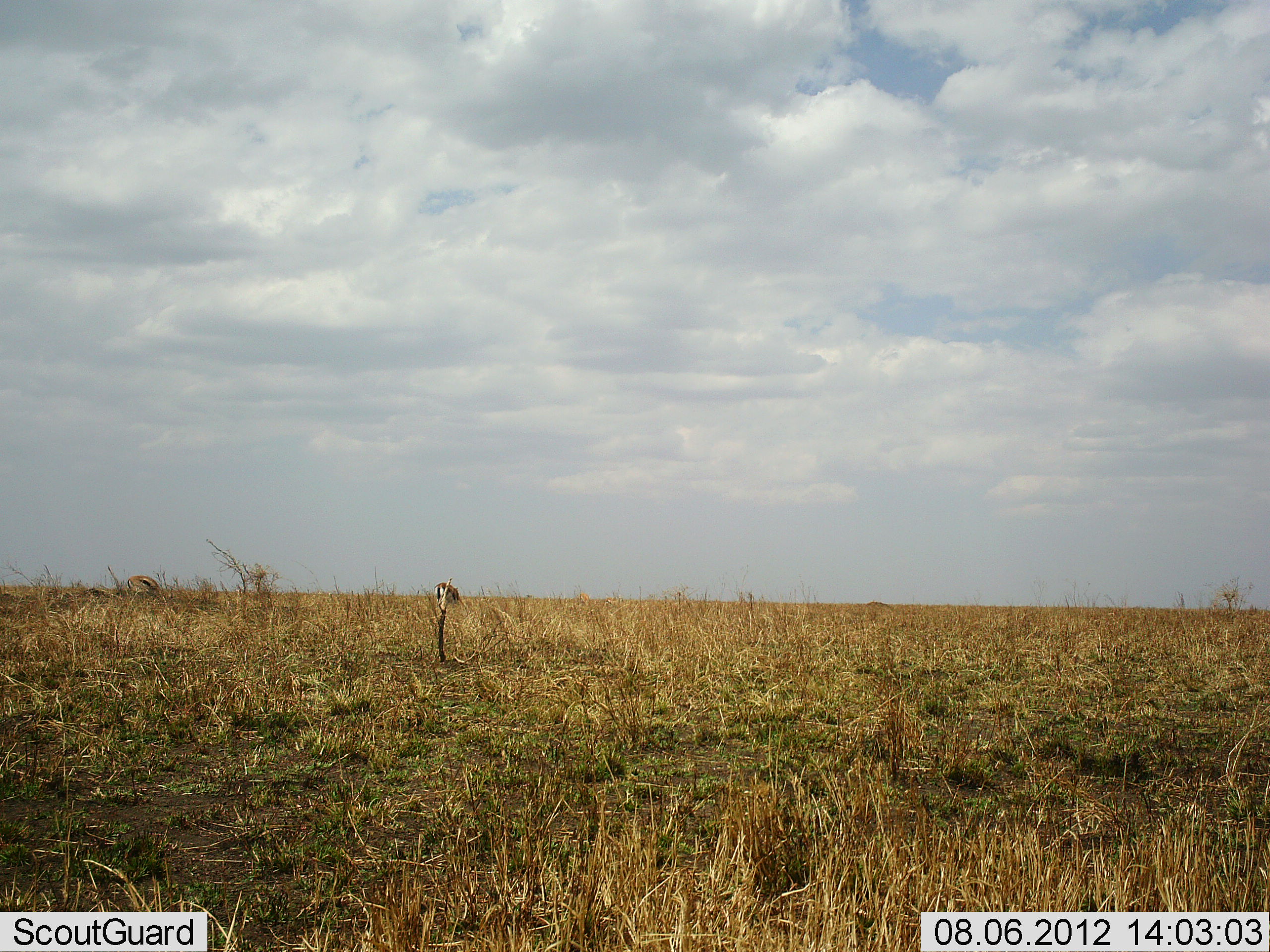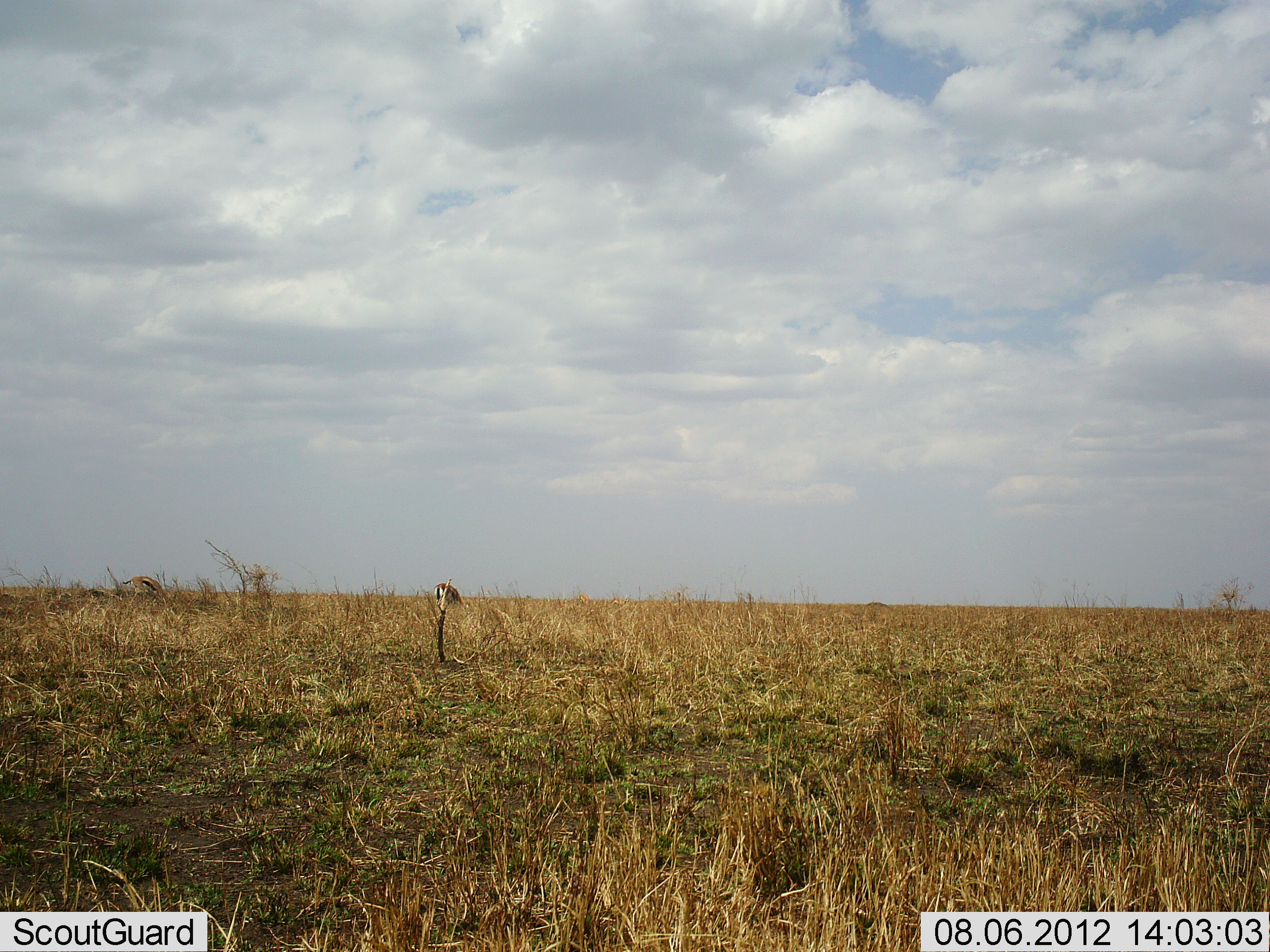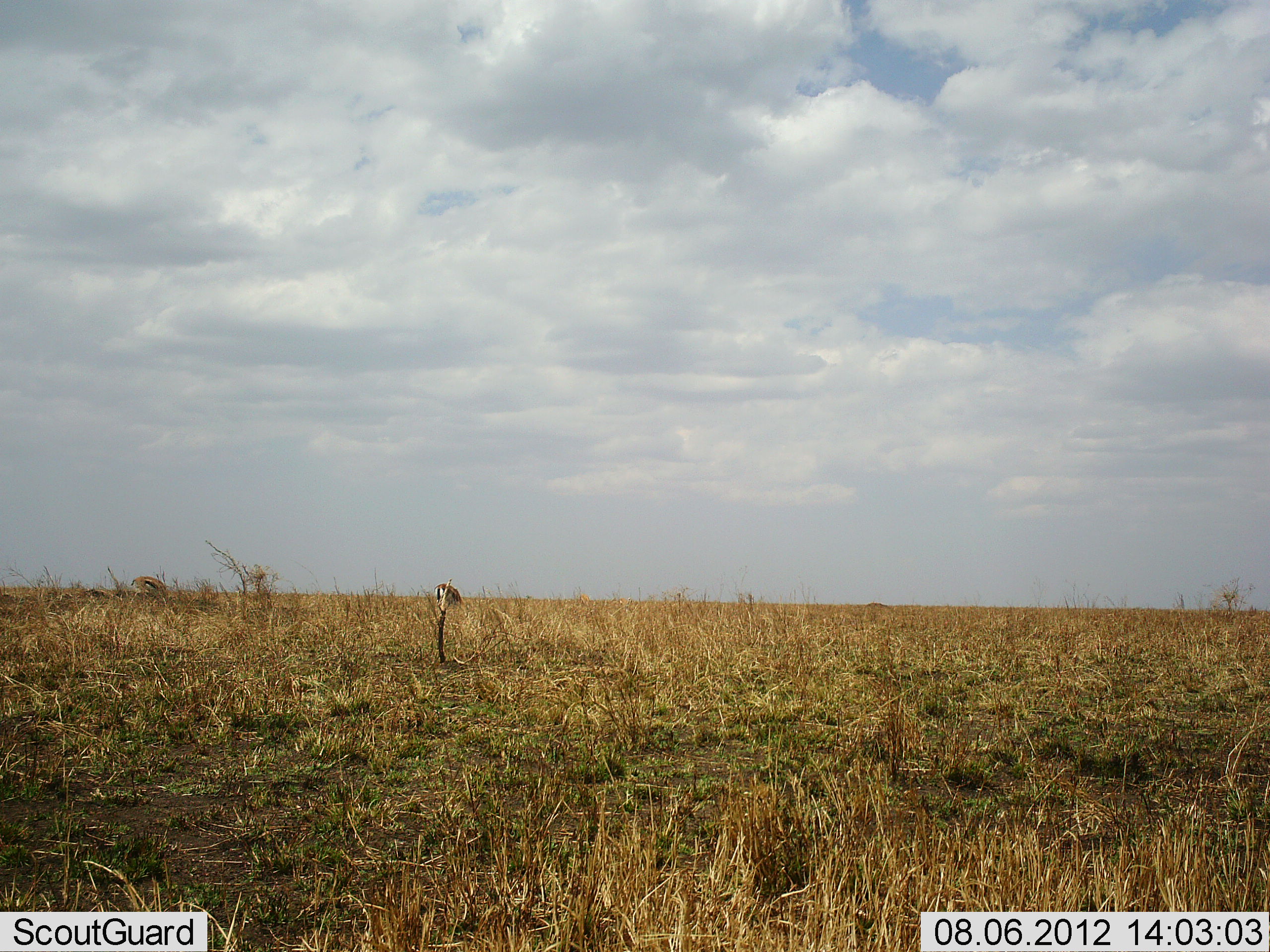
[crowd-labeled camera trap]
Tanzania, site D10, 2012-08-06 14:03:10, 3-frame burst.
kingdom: Animalia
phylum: Chordata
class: Mammalia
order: Artiodactyla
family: Bovidae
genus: Eudorcas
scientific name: Eudorcas thomsonii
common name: thomson's gazelle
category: gazellethomsons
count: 2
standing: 10%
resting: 0%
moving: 0%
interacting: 0%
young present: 0%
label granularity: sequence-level